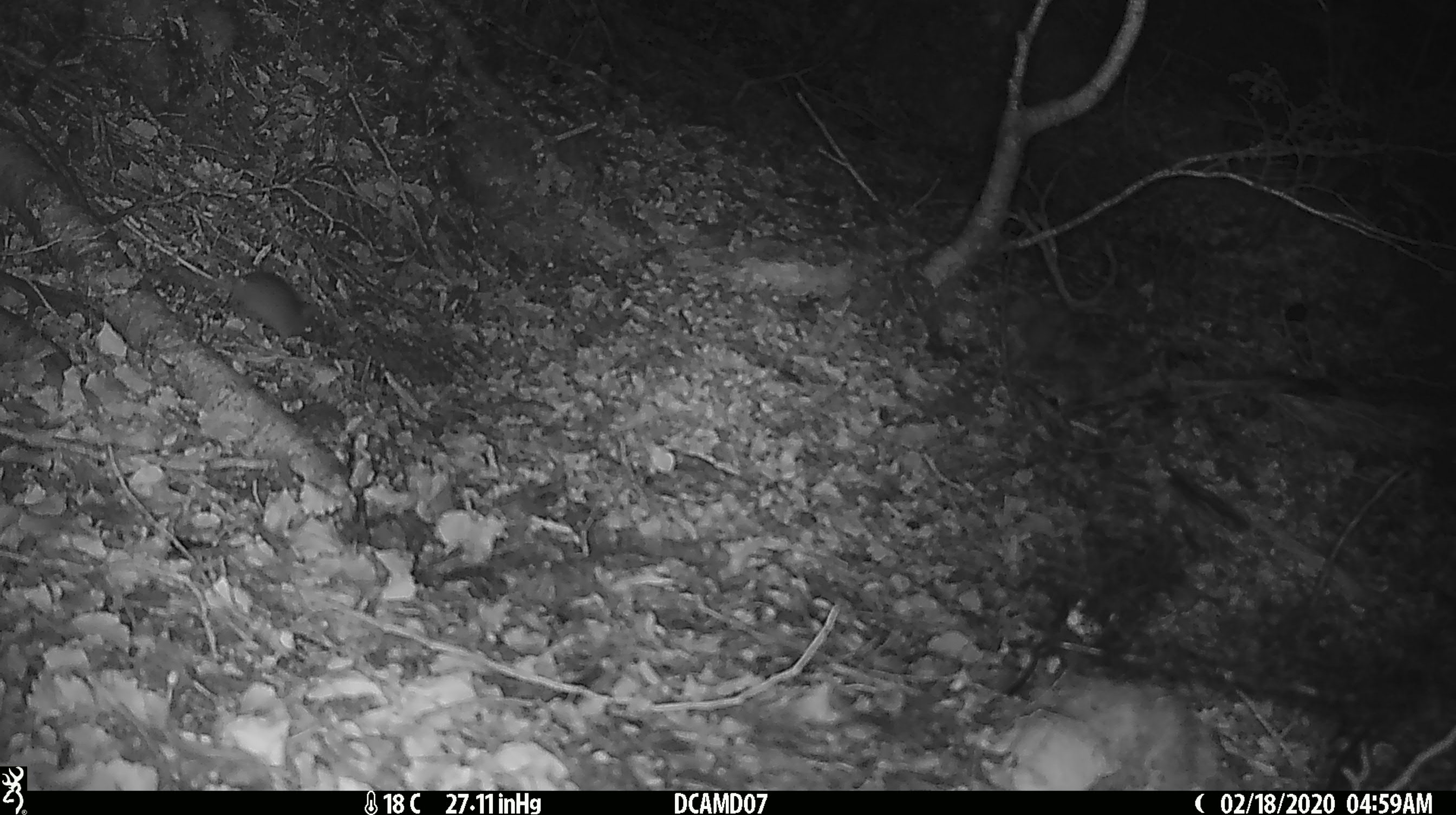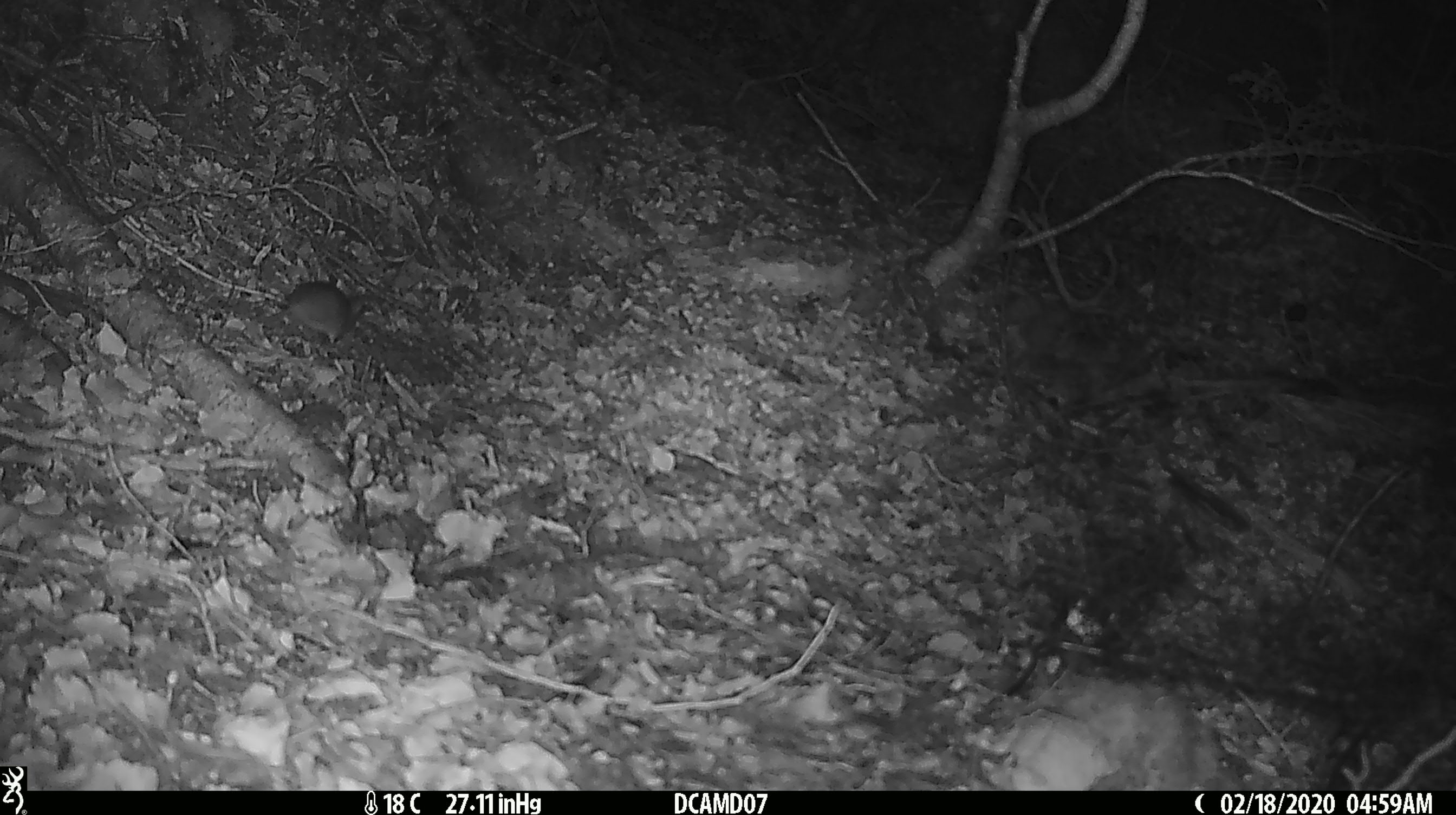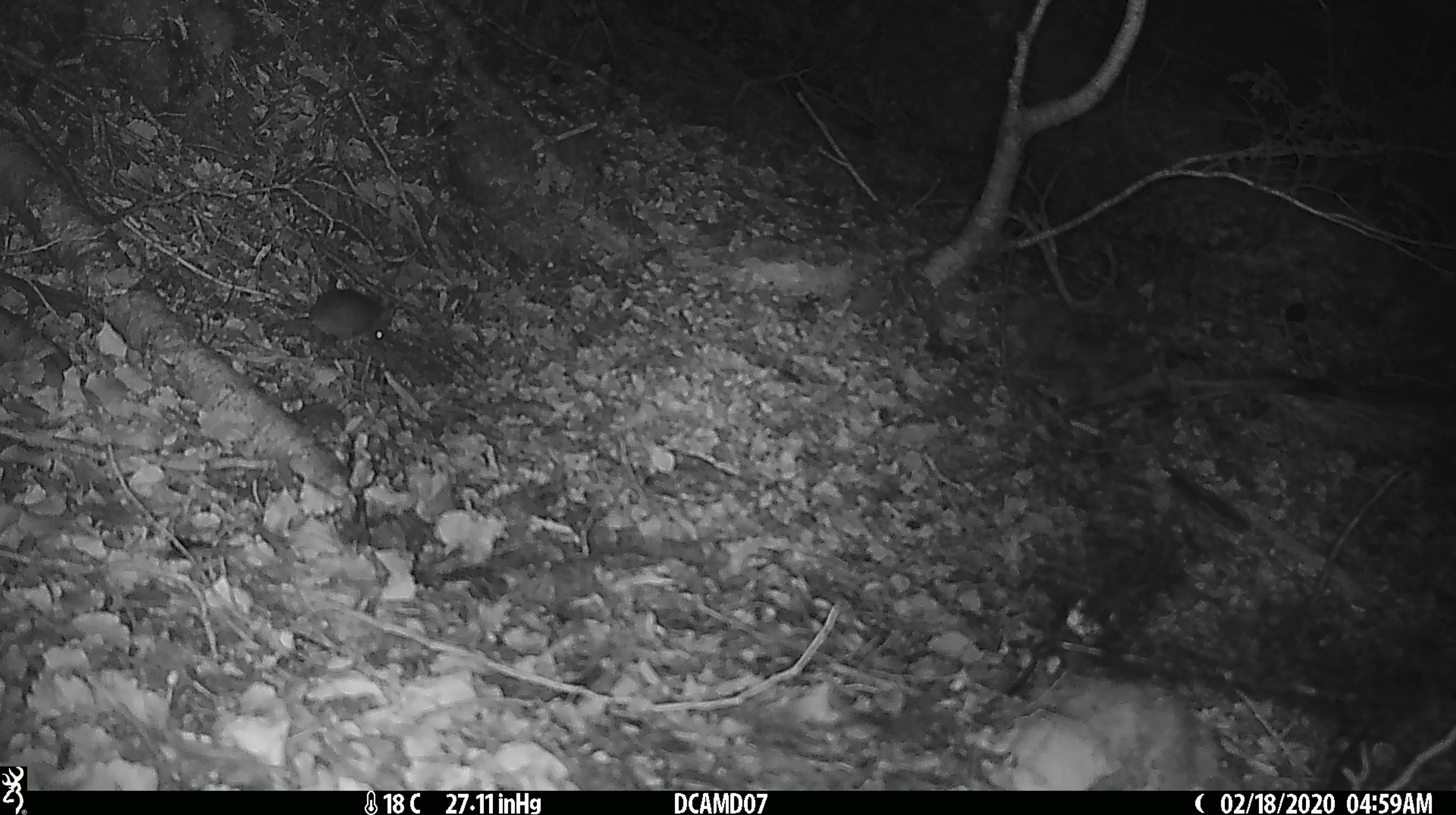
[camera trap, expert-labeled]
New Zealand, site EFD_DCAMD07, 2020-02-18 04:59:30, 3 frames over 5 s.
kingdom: Animalia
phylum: Chordata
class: Mammalia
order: Rodentia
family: Muridae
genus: Mus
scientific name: Mus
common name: mouse